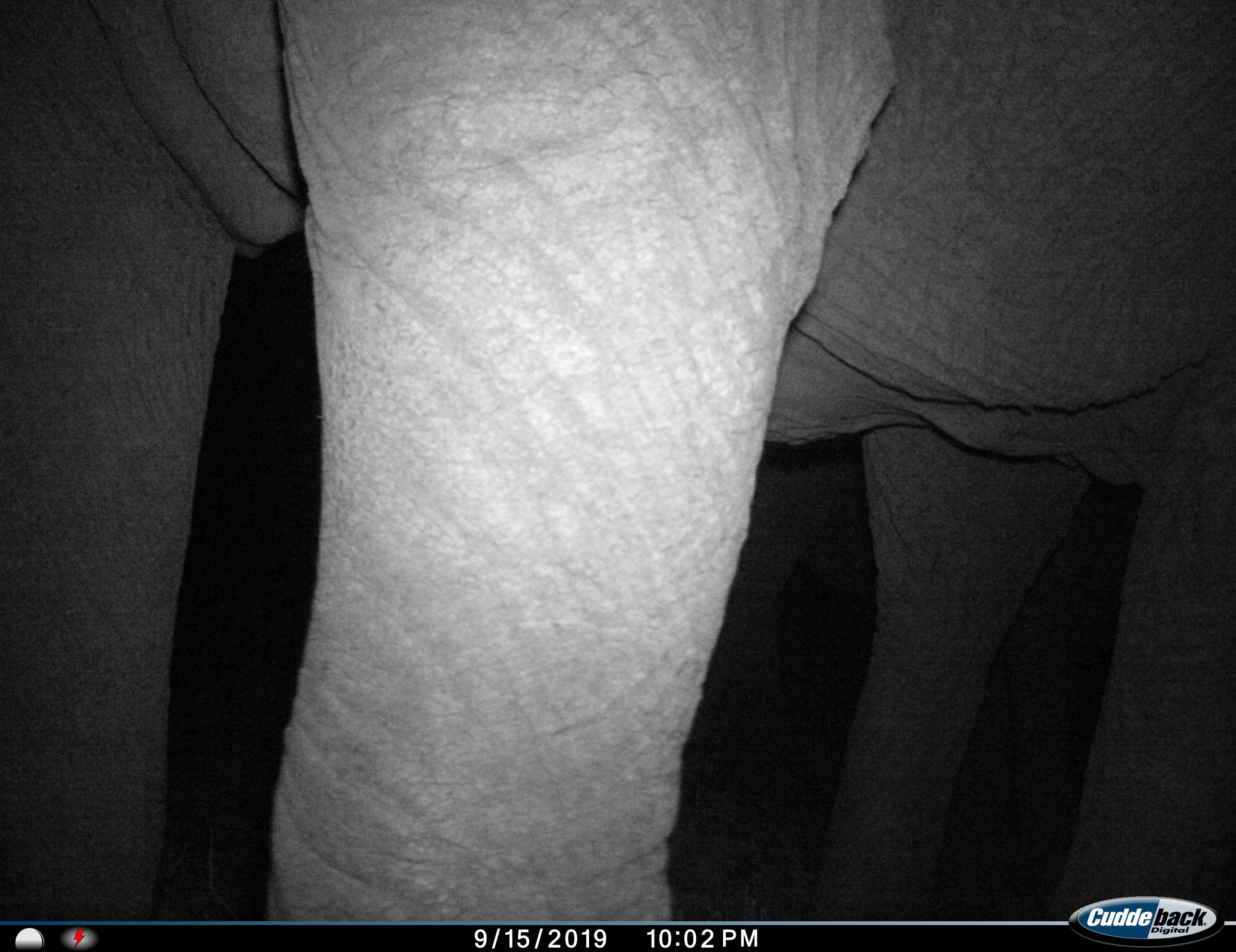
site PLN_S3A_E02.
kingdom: Animalia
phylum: Chordata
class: Mammalia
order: Proboscidea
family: Elephantidae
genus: Loxodonta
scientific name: Loxodonta africana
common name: african bush elephant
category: elephant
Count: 1.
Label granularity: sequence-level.